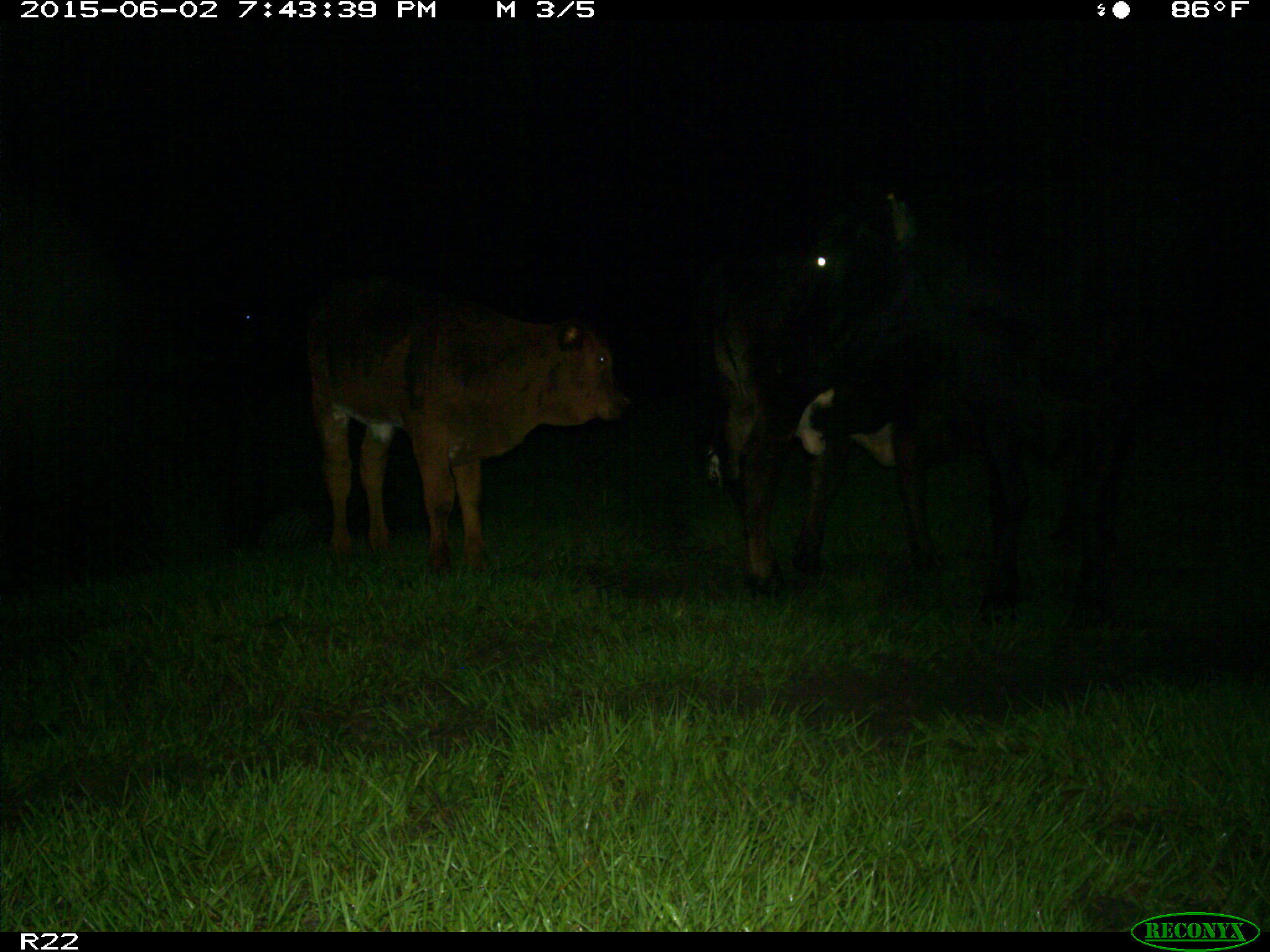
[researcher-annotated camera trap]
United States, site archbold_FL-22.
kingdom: Animalia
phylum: Chordata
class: Mammalia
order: Artiodactyla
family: Bovidae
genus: Bos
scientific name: Bos taurus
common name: domestic cow